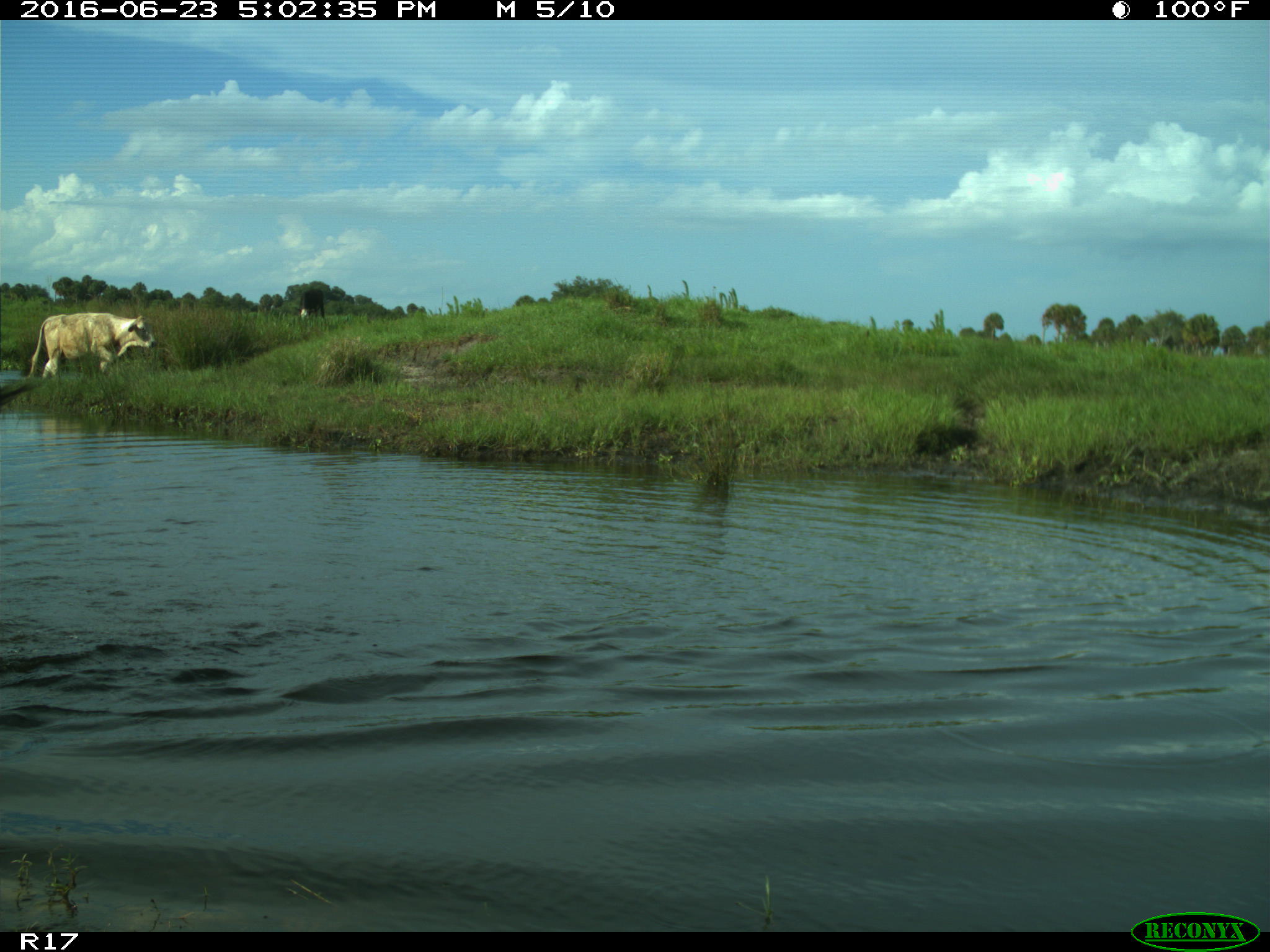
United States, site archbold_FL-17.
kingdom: Animalia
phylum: Chordata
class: Mammalia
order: Artiodactyla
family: Bovidae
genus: Bos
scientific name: Bos taurus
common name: domestic cow